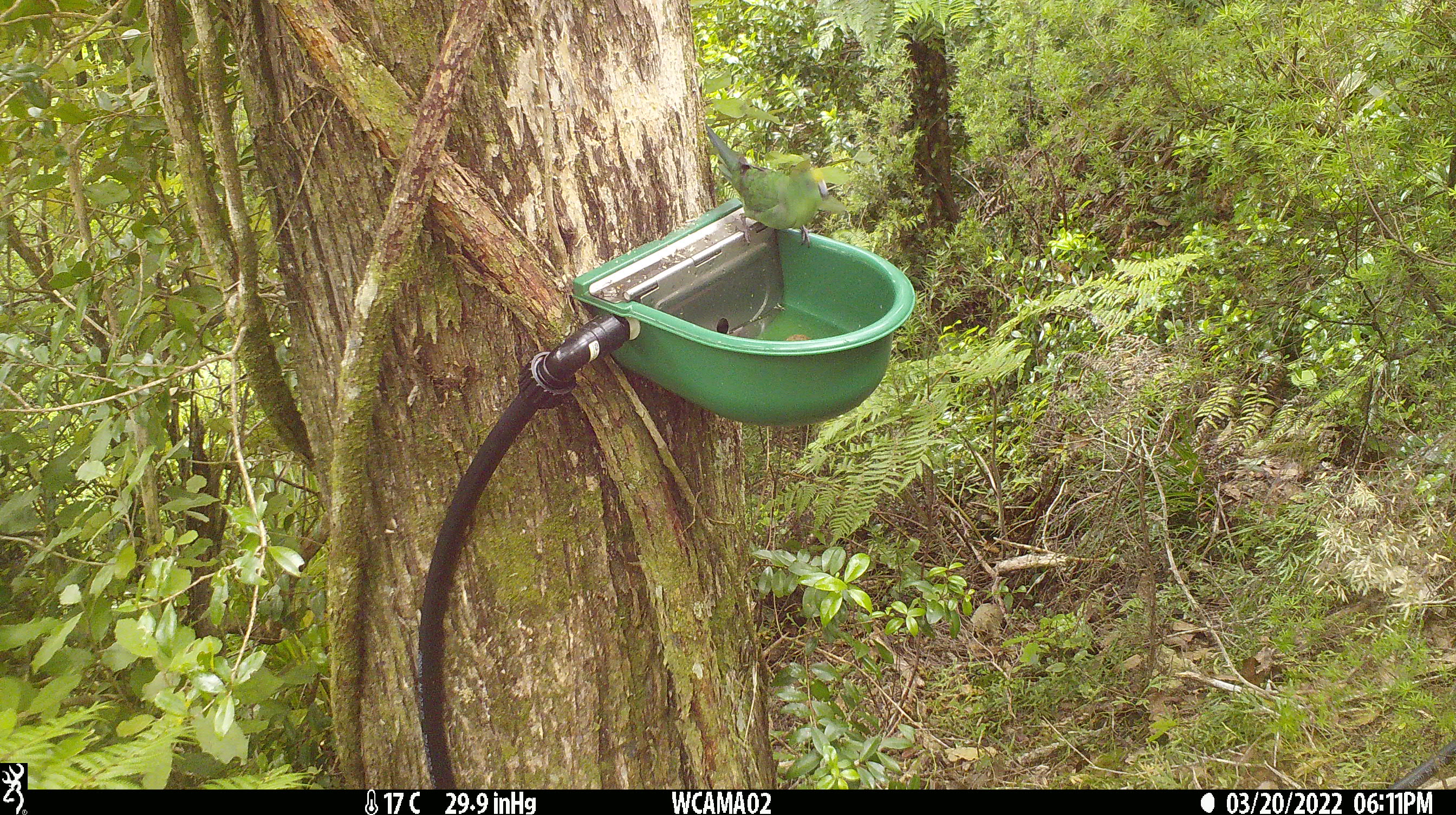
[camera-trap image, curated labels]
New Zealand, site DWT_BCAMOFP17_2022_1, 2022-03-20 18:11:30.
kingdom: Animalia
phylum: Chordata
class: Aves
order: Psittaciformes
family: Psittaculidae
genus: Cyanoramphus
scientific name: Cyanoramphus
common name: parakeet